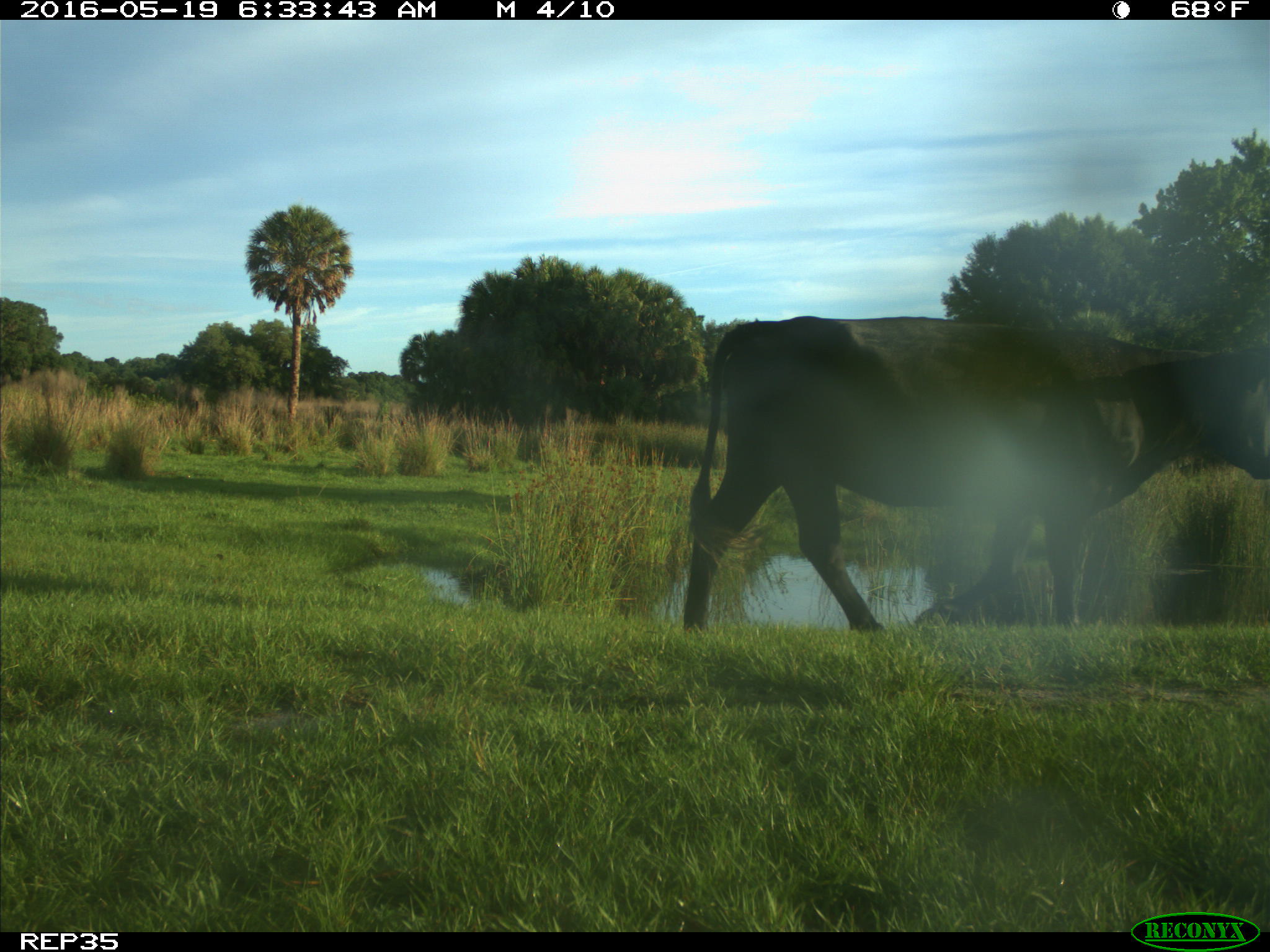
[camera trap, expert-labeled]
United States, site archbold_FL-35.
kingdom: Animalia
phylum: Chordata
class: Mammalia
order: Artiodactyla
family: Bovidae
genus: Bos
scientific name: Bos taurus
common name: domestic cow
Bos taurus (domestic cow).